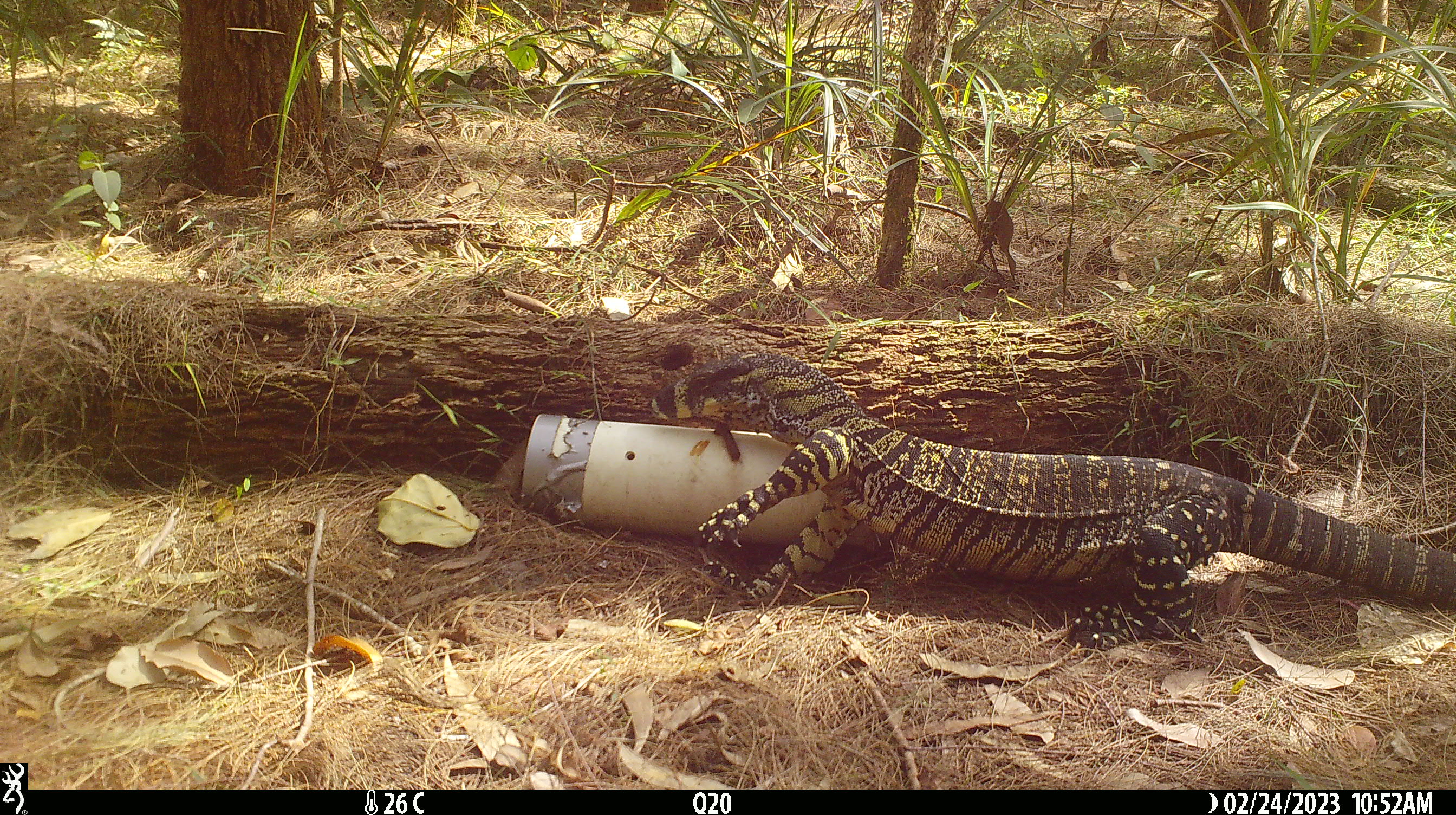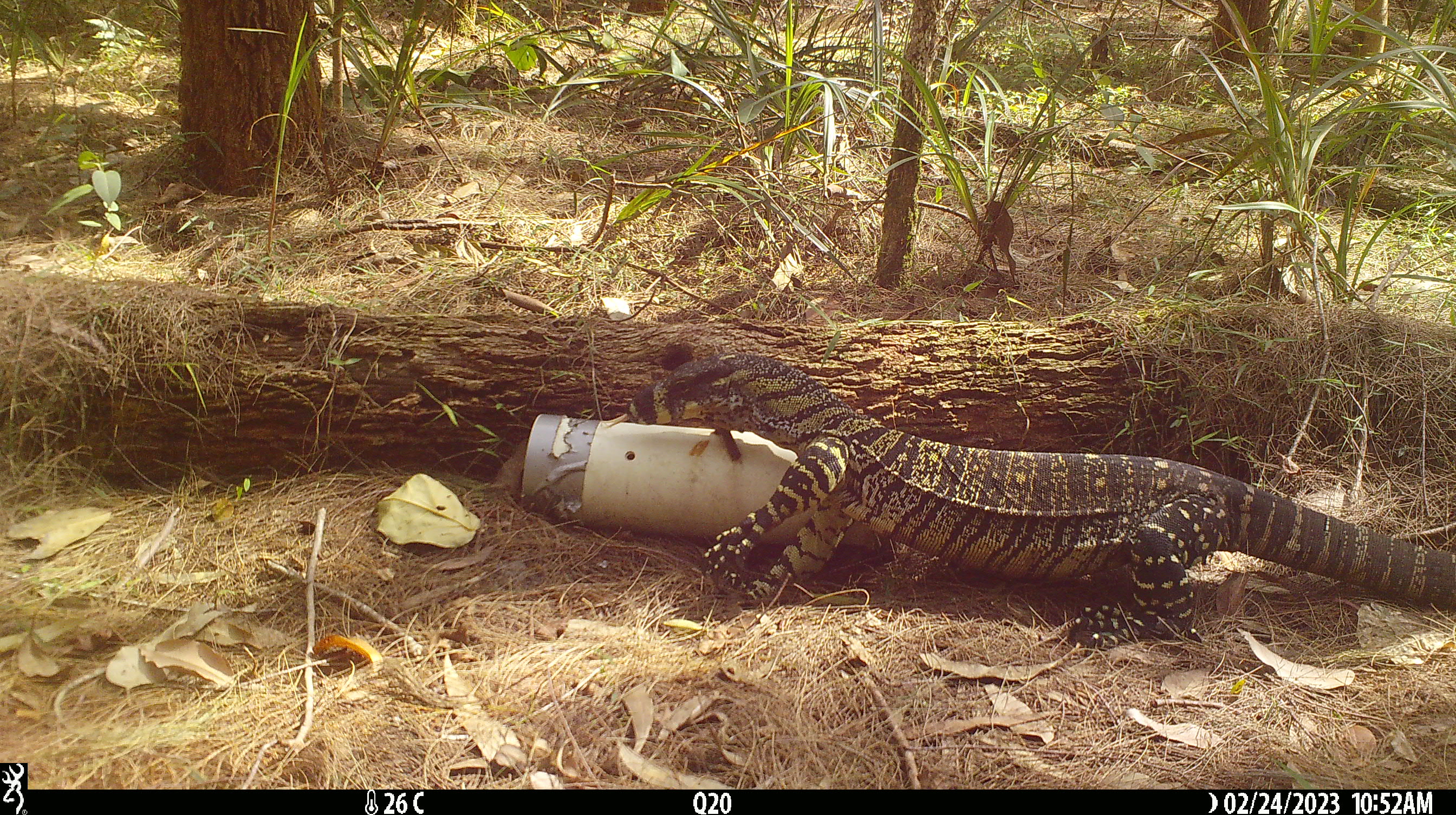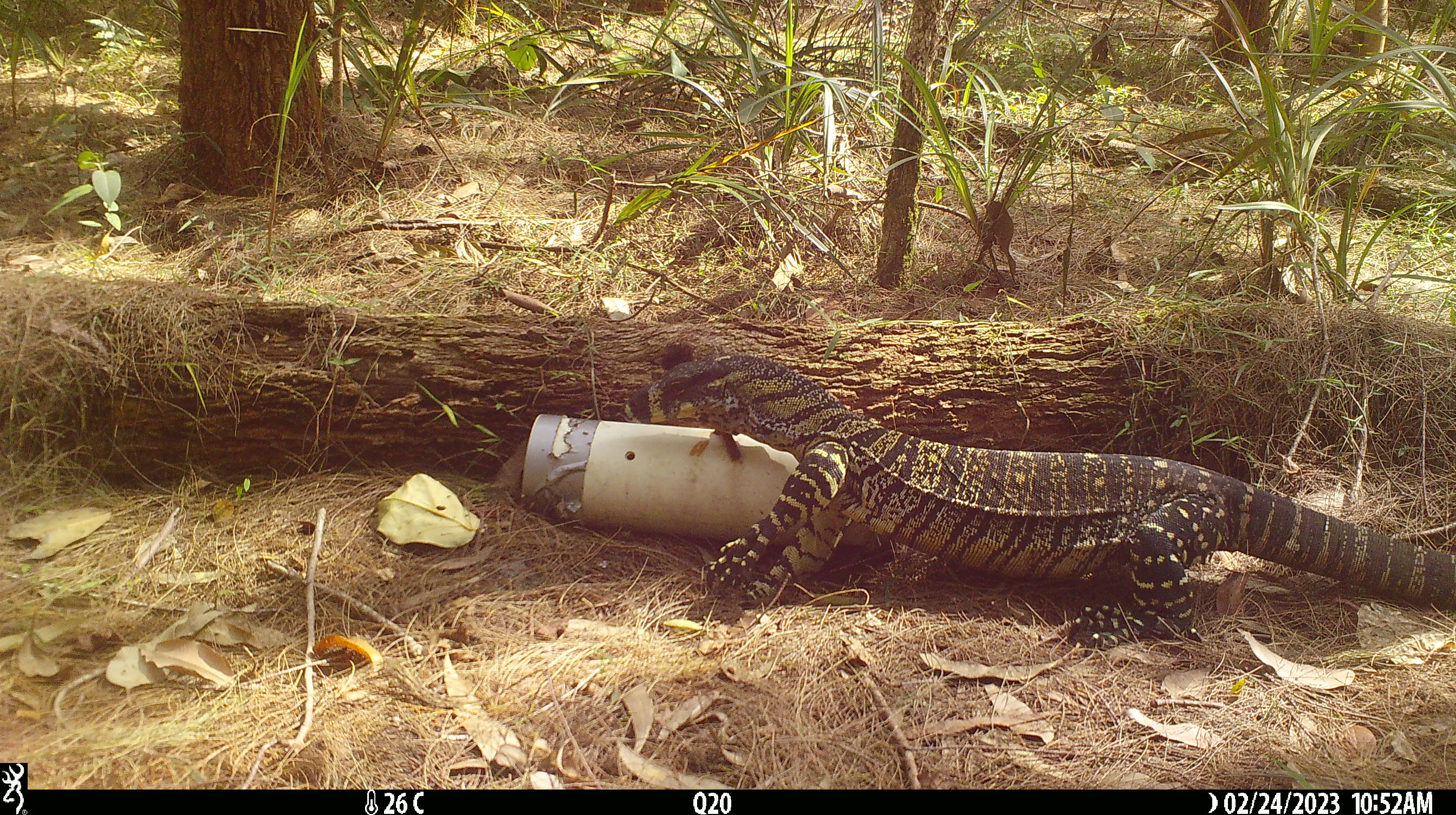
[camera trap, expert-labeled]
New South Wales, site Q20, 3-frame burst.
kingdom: Animalia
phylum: Chordata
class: Reptilia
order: Squamata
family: Varanidae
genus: Varanus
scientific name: Varanus varius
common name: lace monitor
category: goanna